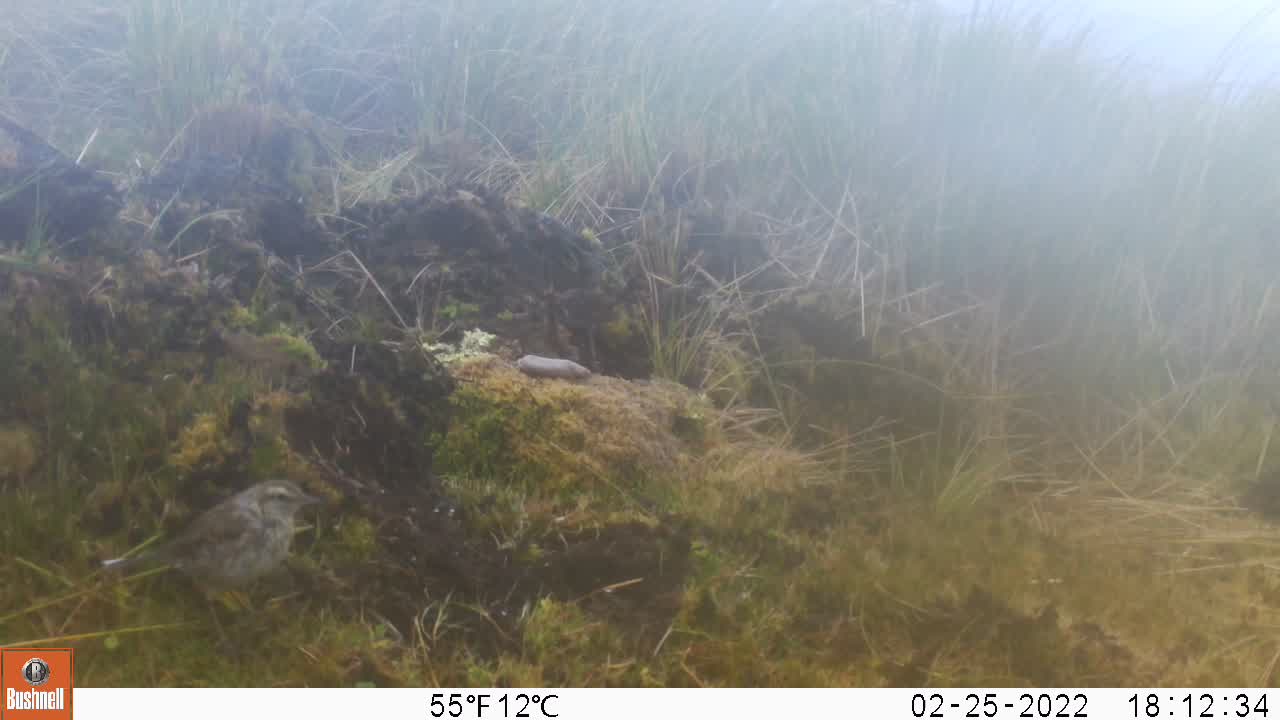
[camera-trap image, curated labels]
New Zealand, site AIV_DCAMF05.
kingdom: Animalia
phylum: Chordata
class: Aves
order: Passeriformes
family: Motacillidae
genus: Anthus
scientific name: Anthus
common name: pipit